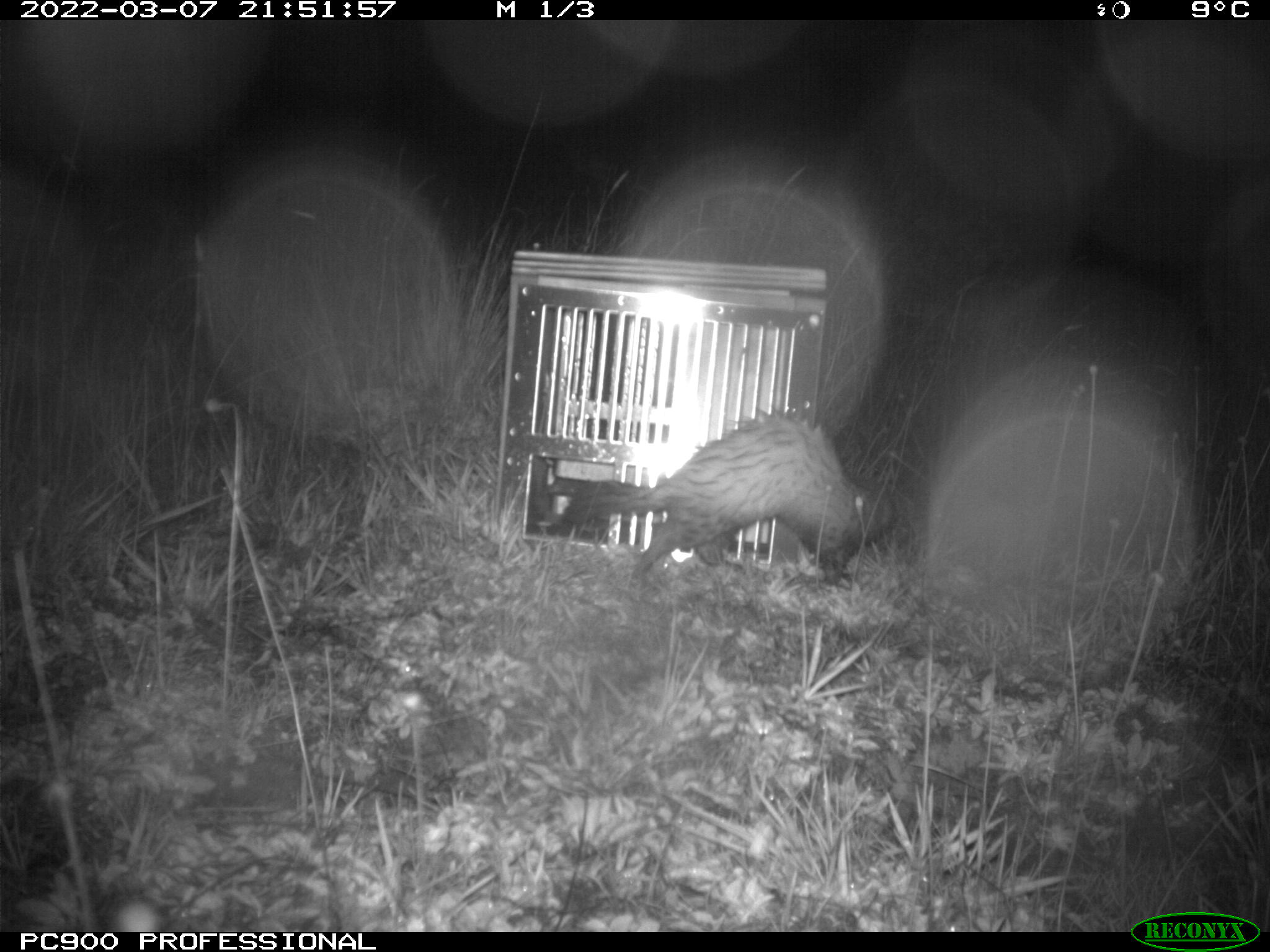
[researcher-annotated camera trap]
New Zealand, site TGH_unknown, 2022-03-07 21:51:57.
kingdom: Animalia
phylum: Chordata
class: Mammalia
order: Carnivora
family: Mustelidae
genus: Mustela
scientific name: Mustela furo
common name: ferret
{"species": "ferret (Mustela furo)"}